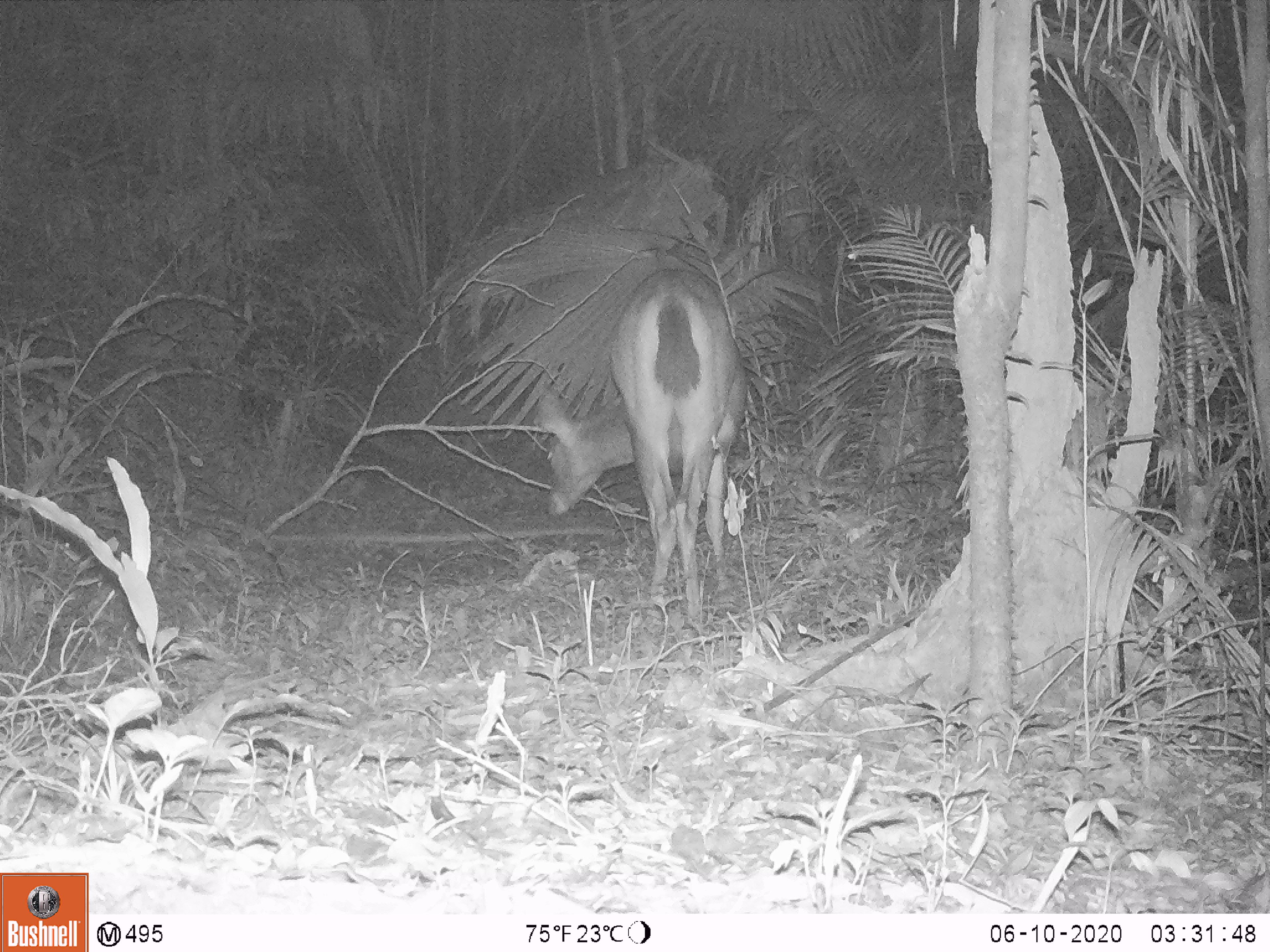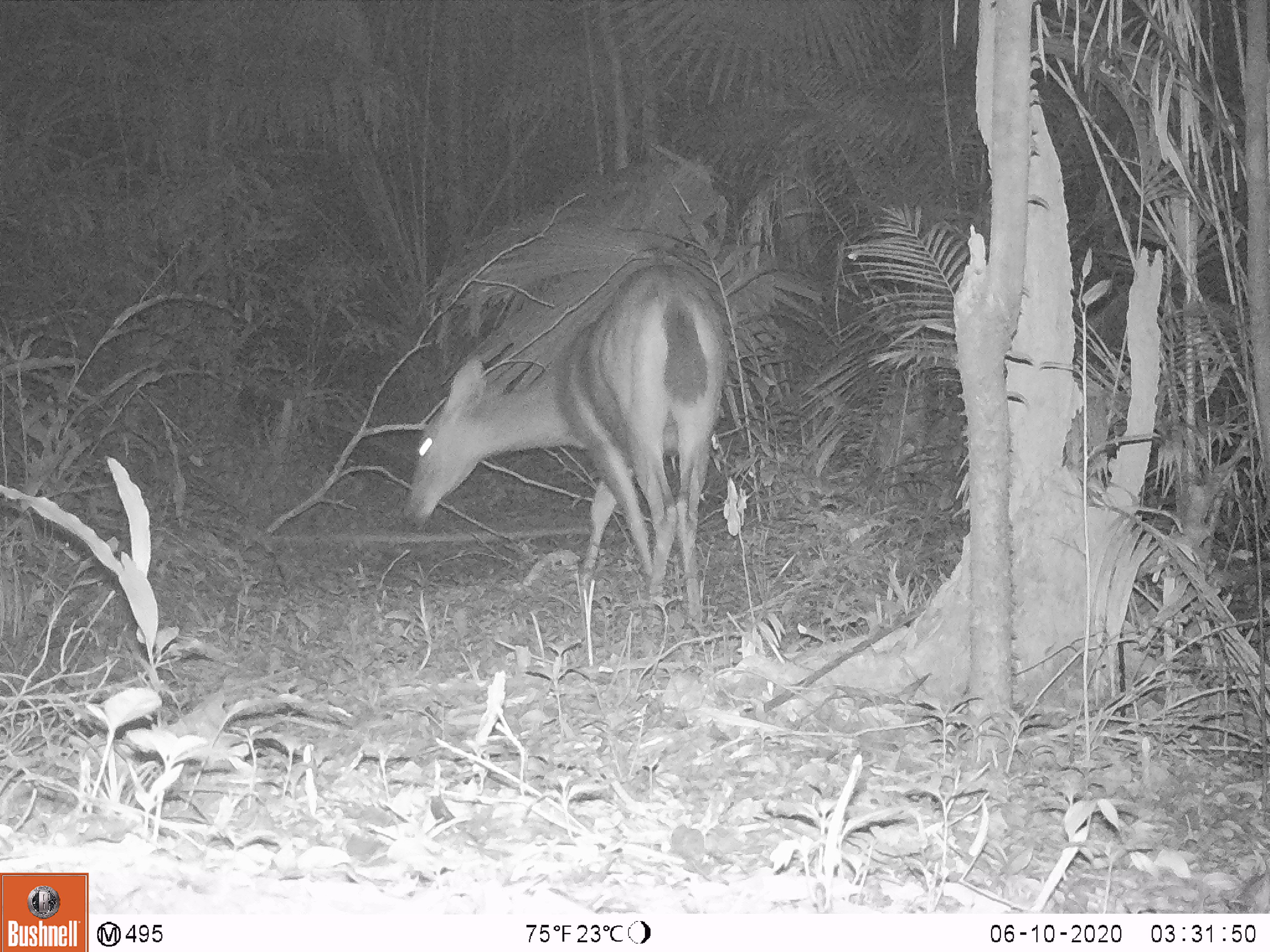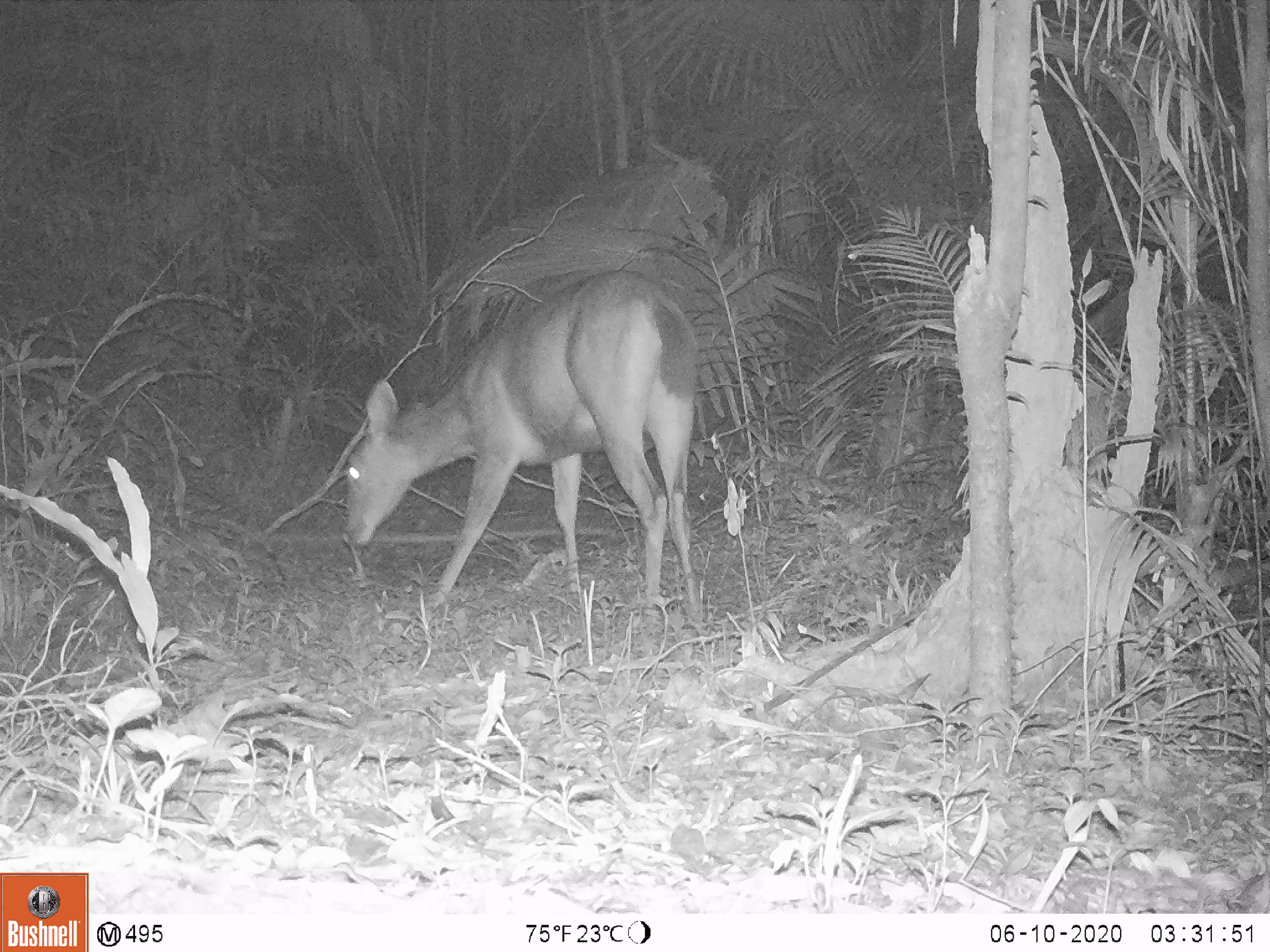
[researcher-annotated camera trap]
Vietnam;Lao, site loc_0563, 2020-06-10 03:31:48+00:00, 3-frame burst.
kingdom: Animalia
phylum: Chordata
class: Mammalia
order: Artiodactyla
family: Cervidae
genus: Rusa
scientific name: Rusa unicolor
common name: sambar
Sambar (Rusa unicolor). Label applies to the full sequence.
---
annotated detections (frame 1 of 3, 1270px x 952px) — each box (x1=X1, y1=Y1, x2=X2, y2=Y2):
sambar: (x1=534, y1=266, x2=747, y2=627)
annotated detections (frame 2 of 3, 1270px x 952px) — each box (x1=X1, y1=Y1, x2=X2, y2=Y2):
sambar: (x1=401, y1=263, x2=730, y2=623)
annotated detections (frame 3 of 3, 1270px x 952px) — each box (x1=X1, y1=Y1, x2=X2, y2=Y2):
sambar: (x1=344, y1=270, x2=699, y2=615)